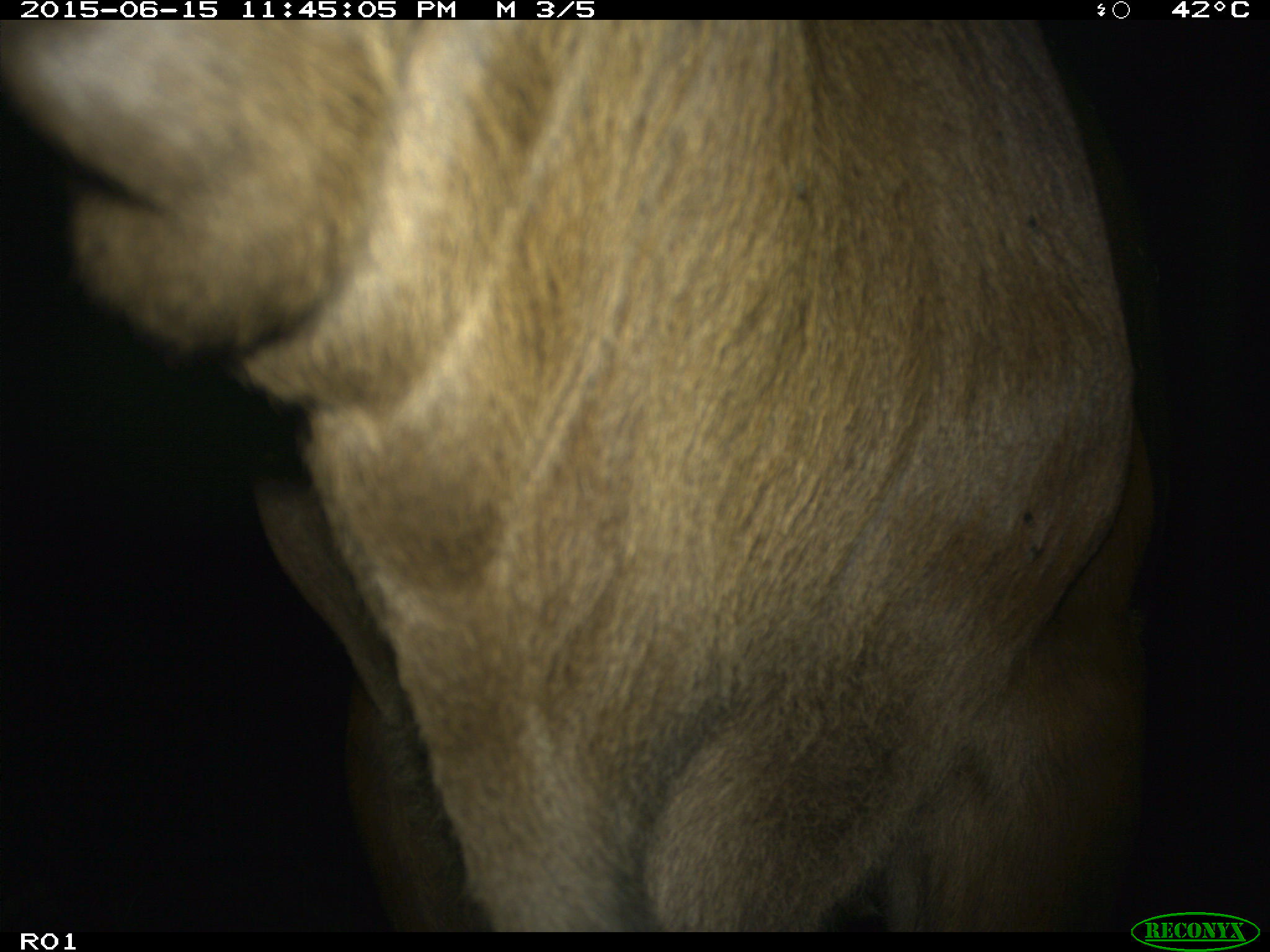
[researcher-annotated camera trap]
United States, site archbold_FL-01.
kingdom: Animalia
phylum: Chordata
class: Mammalia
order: Artiodactyla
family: Bovidae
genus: Bos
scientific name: Bos taurus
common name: domestic cow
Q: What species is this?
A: Bos taurus (domestic cow).